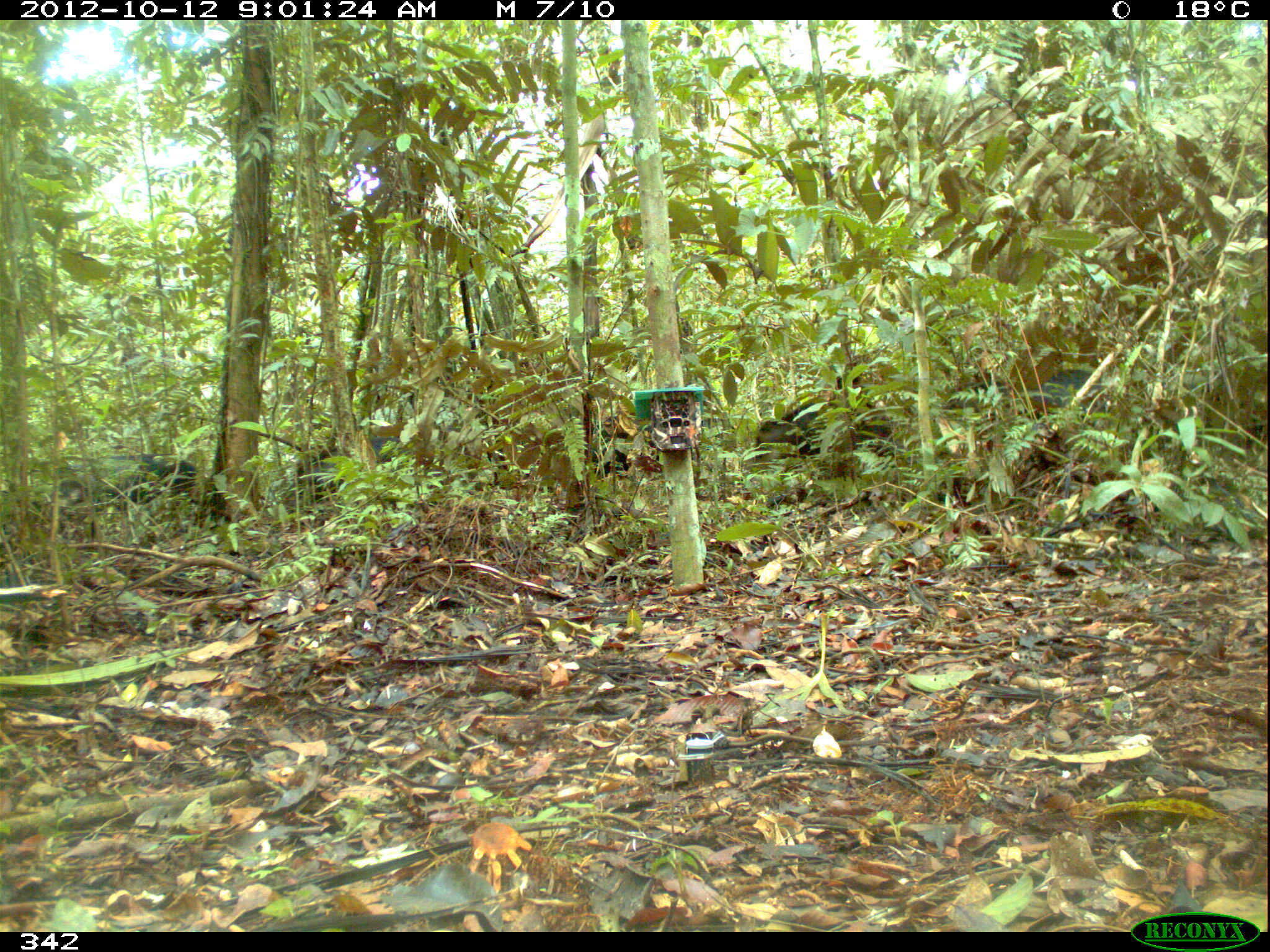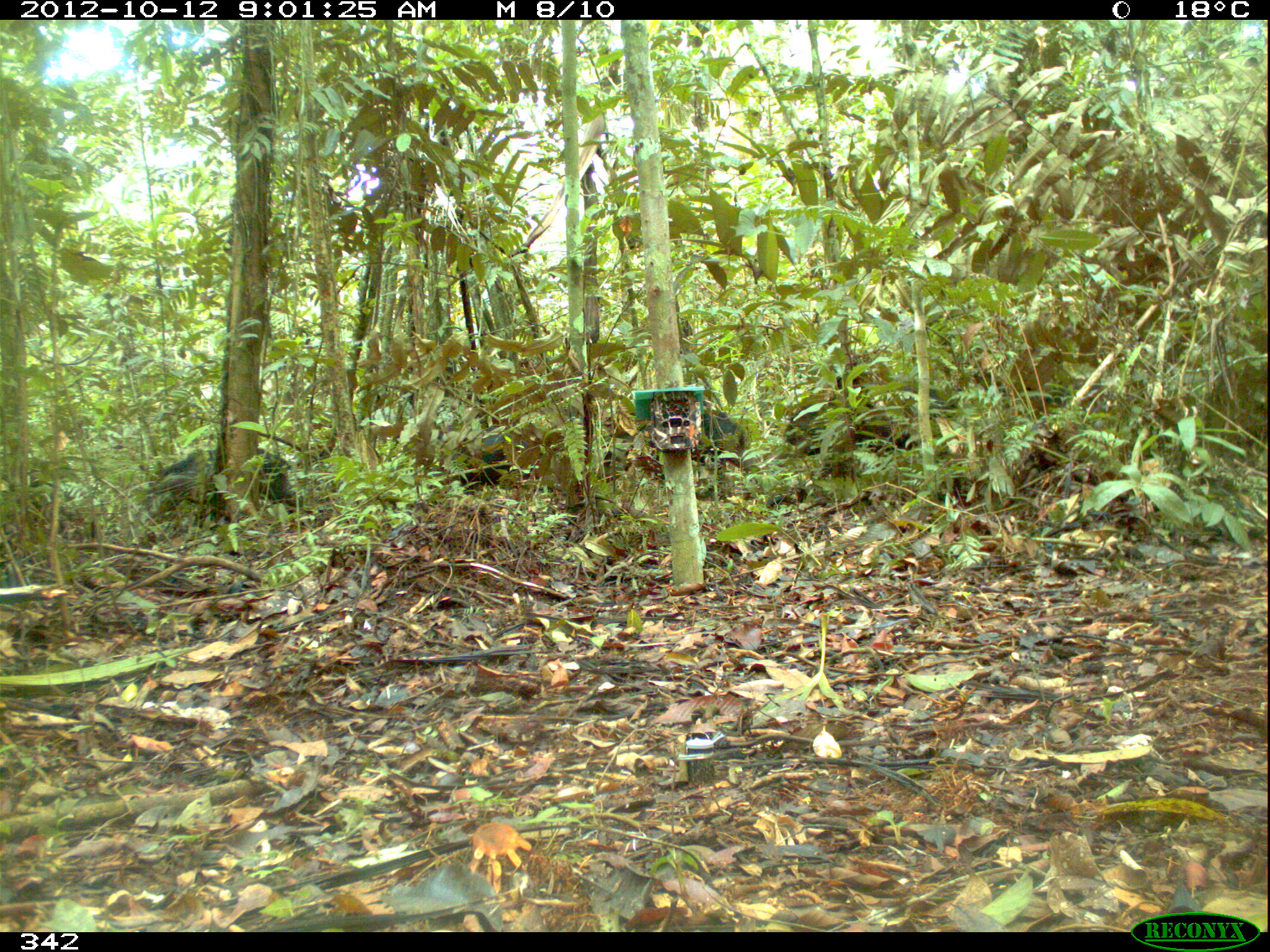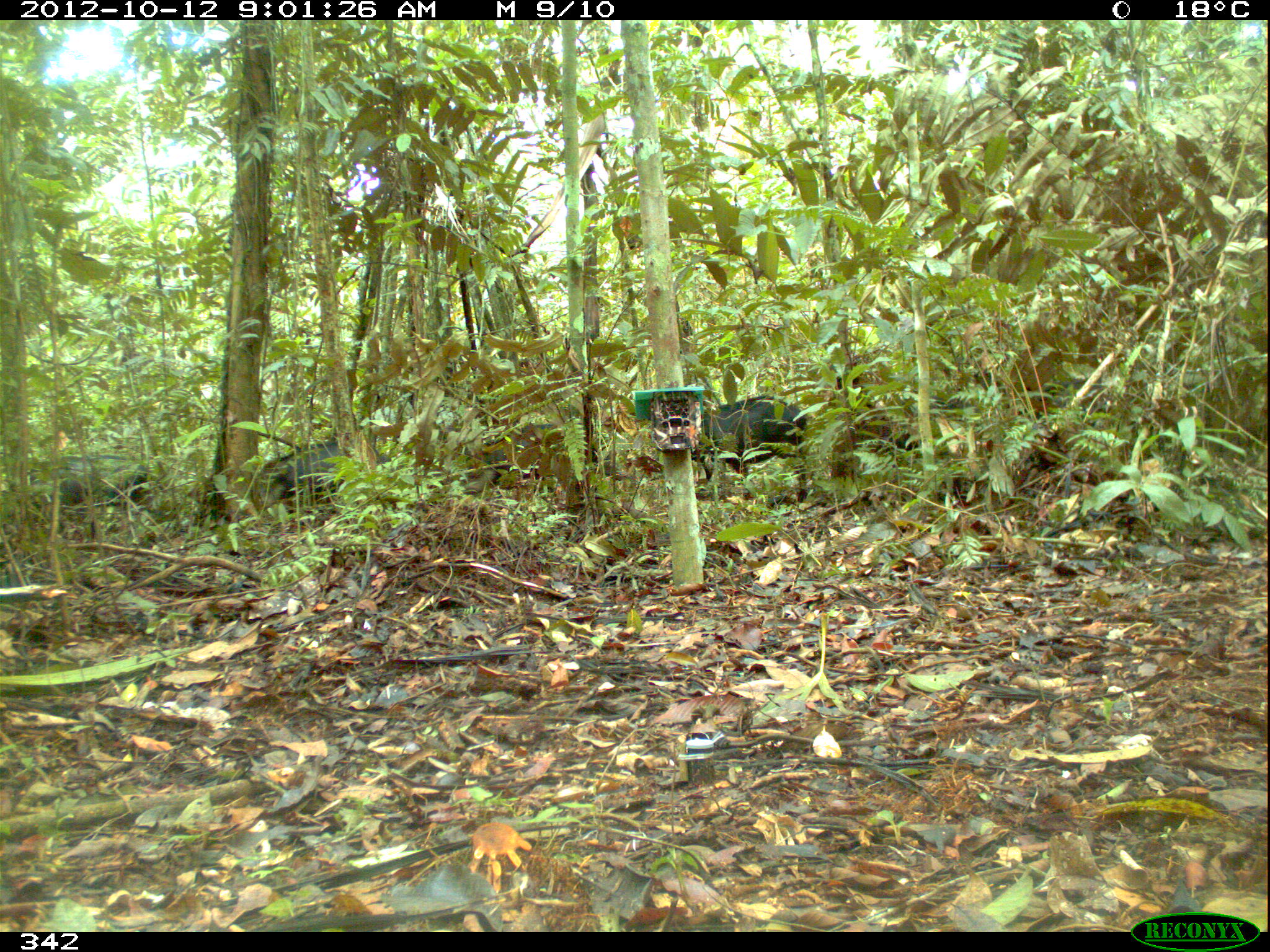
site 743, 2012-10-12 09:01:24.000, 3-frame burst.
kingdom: Animalia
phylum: Chordata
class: Mammalia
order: Artiodactyla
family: Tayassuidae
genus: Tayassu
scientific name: Tayassu pecari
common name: white-lipped peccary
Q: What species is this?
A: Tayassu pecari (white-lipped peccary).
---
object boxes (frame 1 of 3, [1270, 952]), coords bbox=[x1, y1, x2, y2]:
tayassu pecari: bbox=[48, 453, 230, 535]; bbox=[753, 395, 893, 478]; bbox=[942, 366, 1100, 430]; bbox=[288, 437, 416, 492]; bbox=[583, 407, 662, 480]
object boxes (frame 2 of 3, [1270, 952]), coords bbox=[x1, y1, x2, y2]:
tayassu pecari: bbox=[965, 364, 1167, 439]; bbox=[443, 397, 584, 493]; bbox=[138, 445, 295, 521]; bbox=[592, 406, 757, 478]; bbox=[779, 394, 933, 457]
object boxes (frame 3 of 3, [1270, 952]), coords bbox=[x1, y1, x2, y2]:
tayassu pecari: bbox=[831, 371, 975, 482]; bbox=[461, 420, 630, 495]; bbox=[692, 394, 810, 501]; bbox=[255, 439, 386, 508]; bbox=[25, 453, 153, 513]